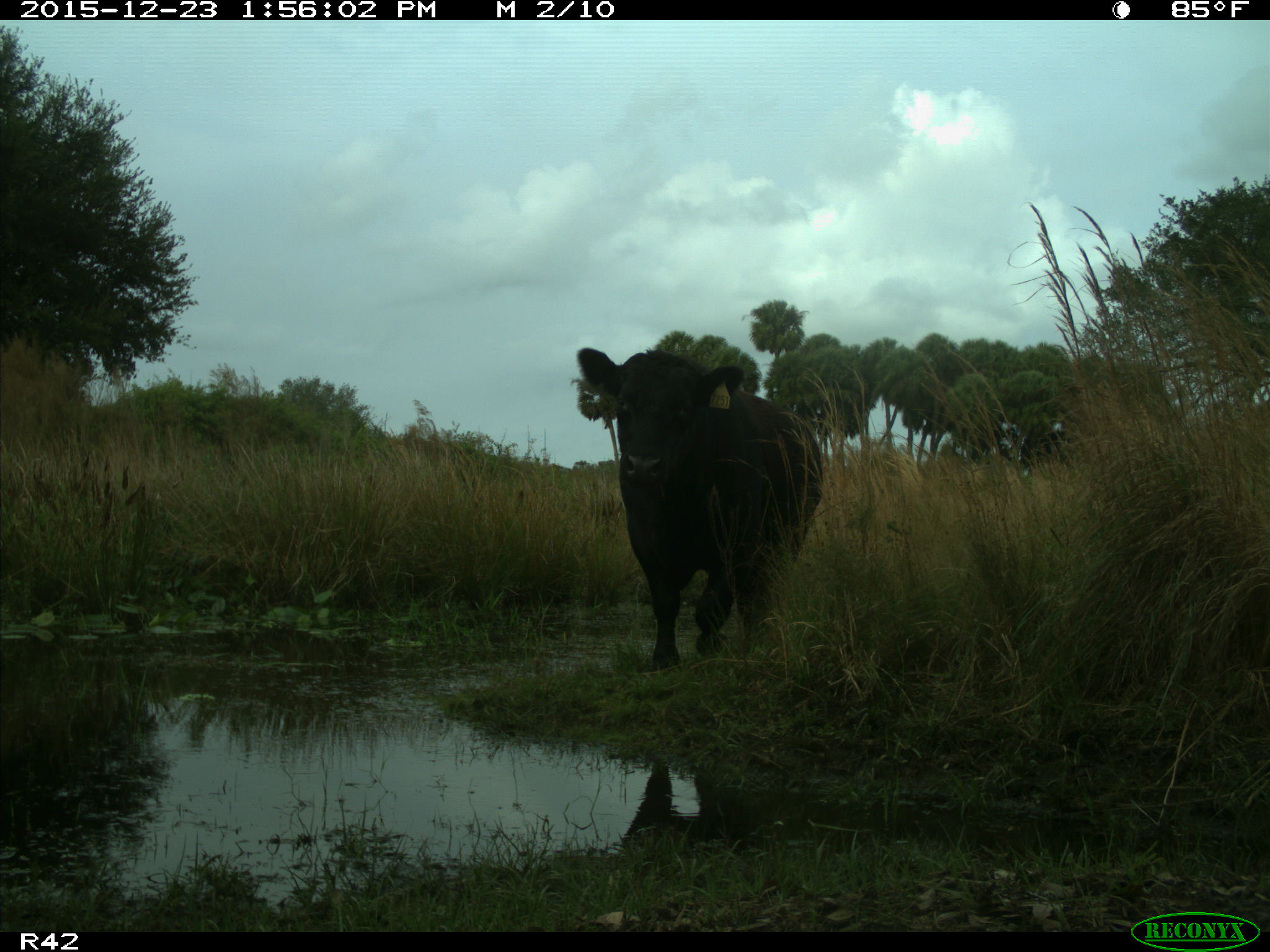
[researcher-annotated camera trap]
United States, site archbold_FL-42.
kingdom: Animalia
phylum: Chordata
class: Mammalia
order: Artiodactyla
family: Bovidae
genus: Bos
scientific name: Bos taurus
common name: domestic cow